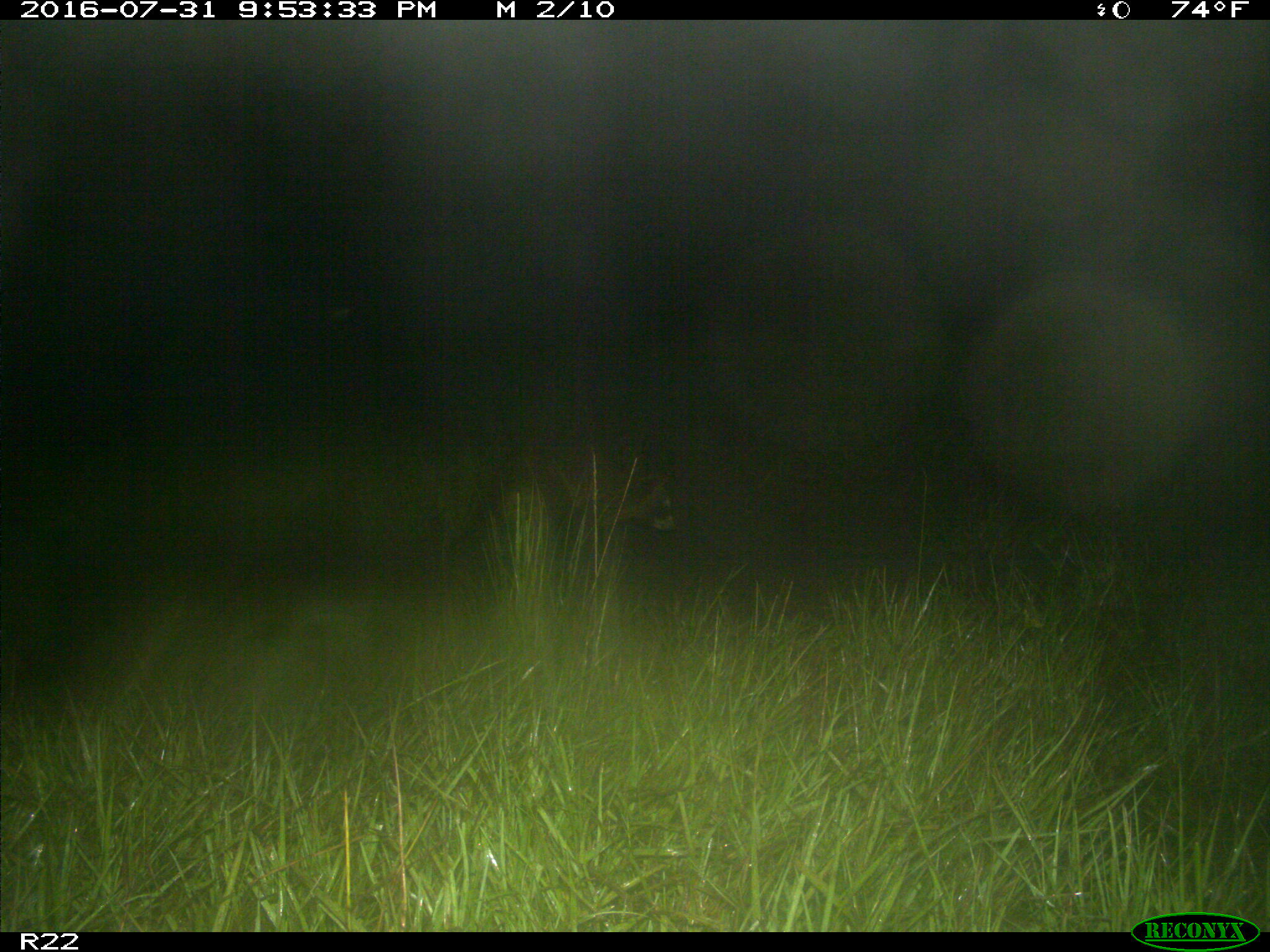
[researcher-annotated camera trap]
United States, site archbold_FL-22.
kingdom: Animalia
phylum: Chordata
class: Mammalia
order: Carnivora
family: Procyonidae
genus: Procyon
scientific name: Procyon lotor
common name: common raccoon